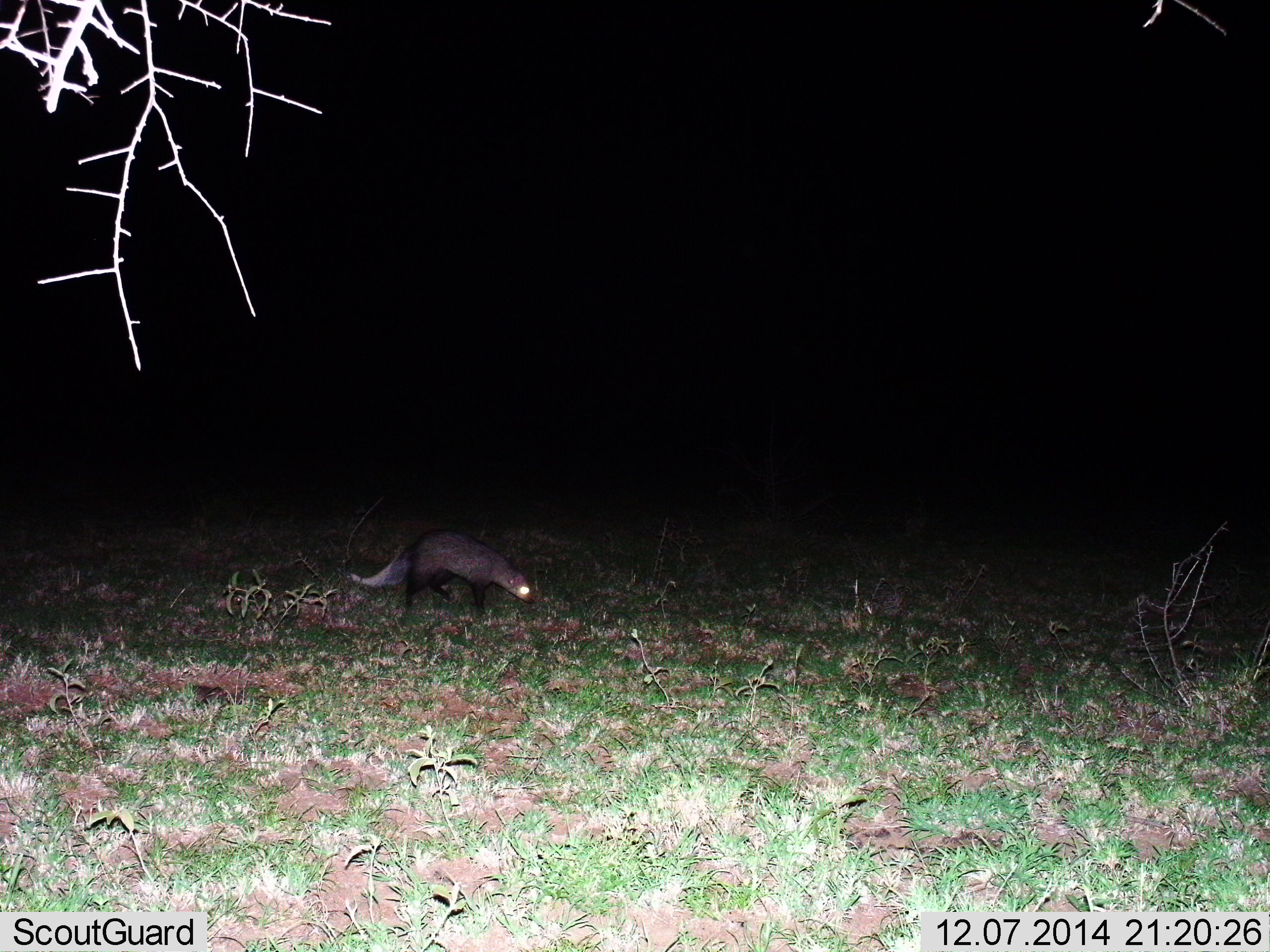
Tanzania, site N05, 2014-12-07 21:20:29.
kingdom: Animalia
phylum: Chordata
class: Mammalia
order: Carnivora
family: Herpestidae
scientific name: Herpestidae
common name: mongoose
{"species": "mongoose (Herpestidae)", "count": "1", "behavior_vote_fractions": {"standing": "40%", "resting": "0%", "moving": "70%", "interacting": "0%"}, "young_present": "0%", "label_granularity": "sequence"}